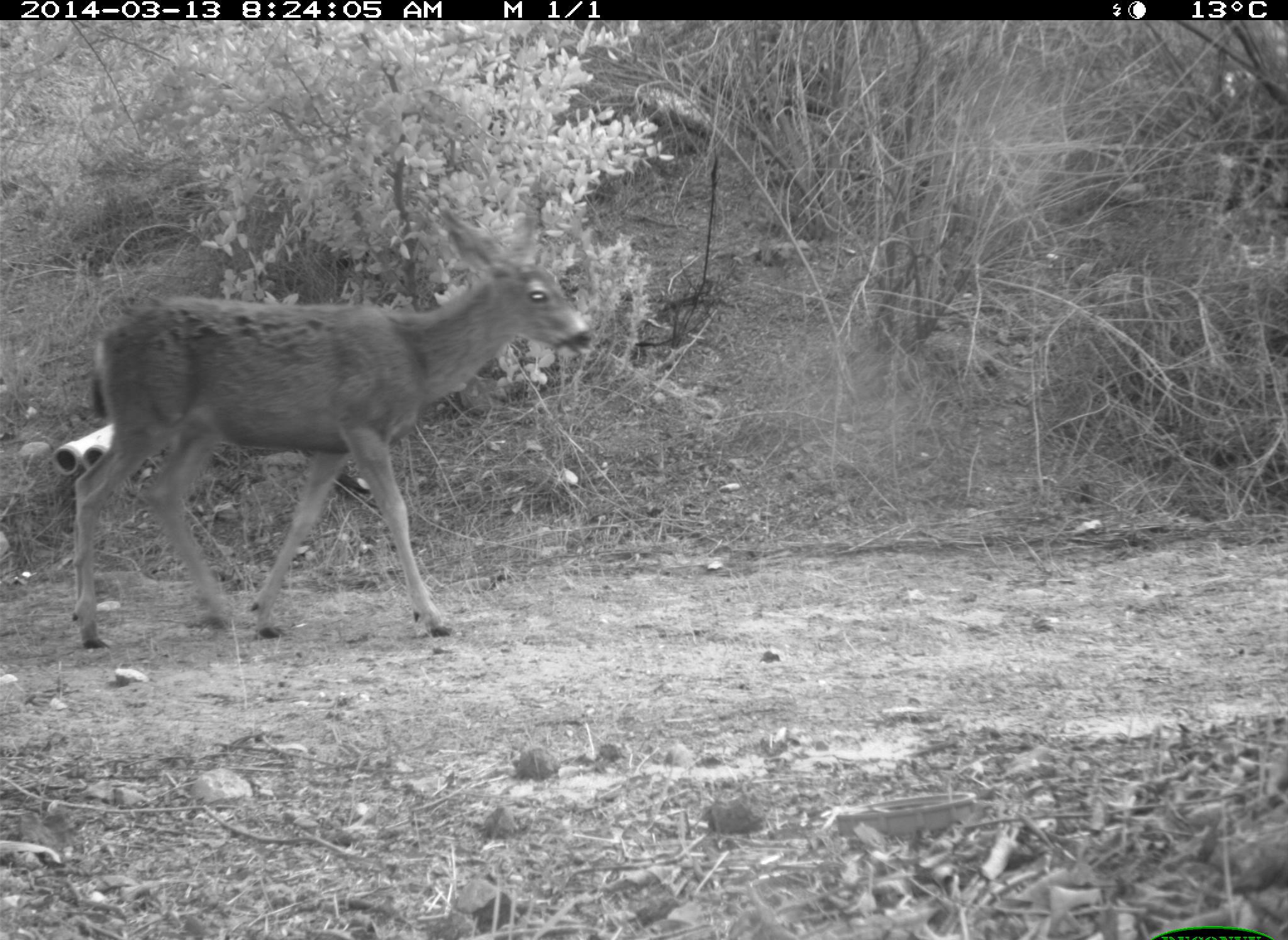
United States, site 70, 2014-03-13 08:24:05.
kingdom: Animalia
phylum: Chordata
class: Mammalia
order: Artiodactyla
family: Cervidae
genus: Odocoileus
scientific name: Odocoileus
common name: deer